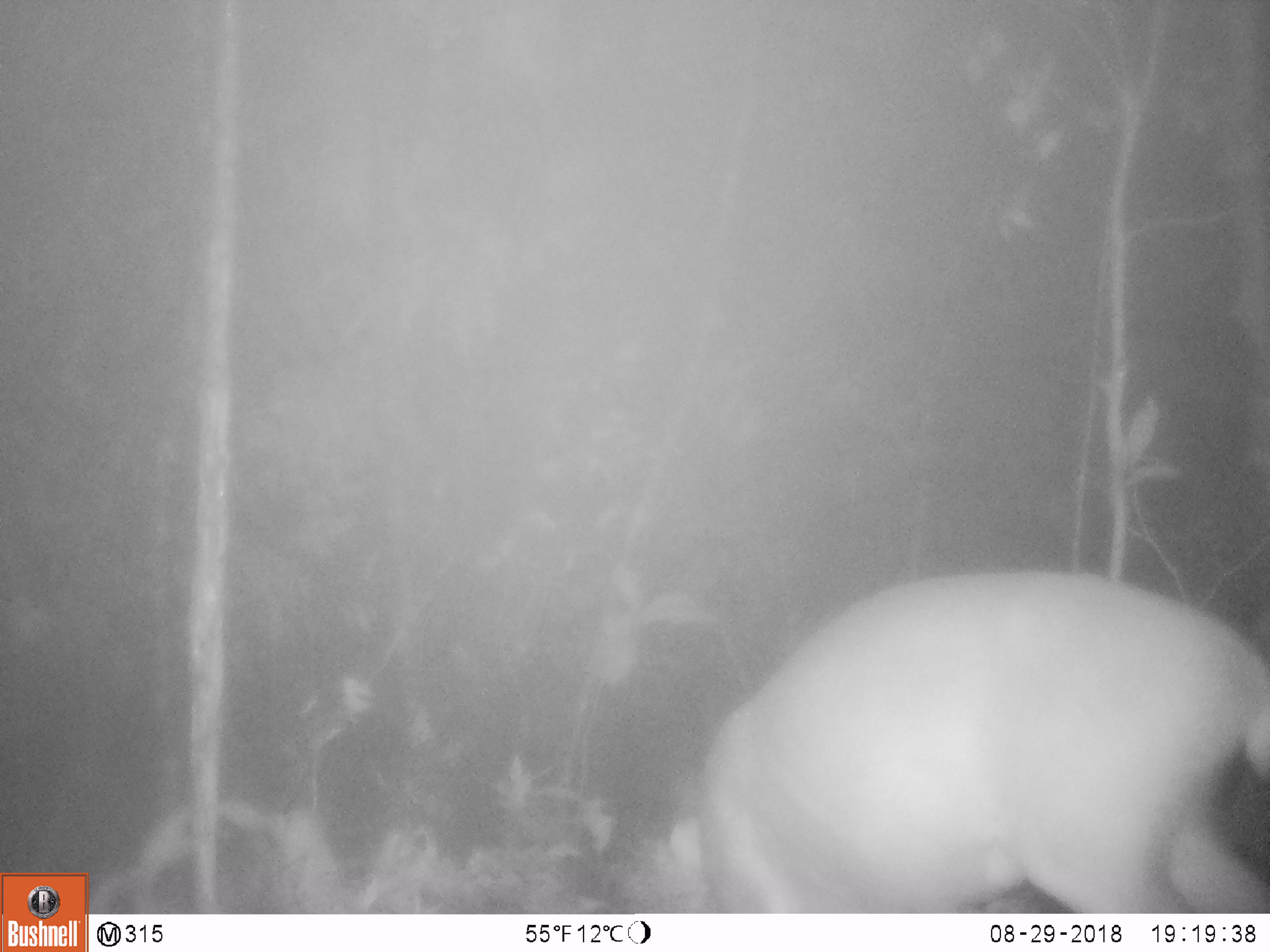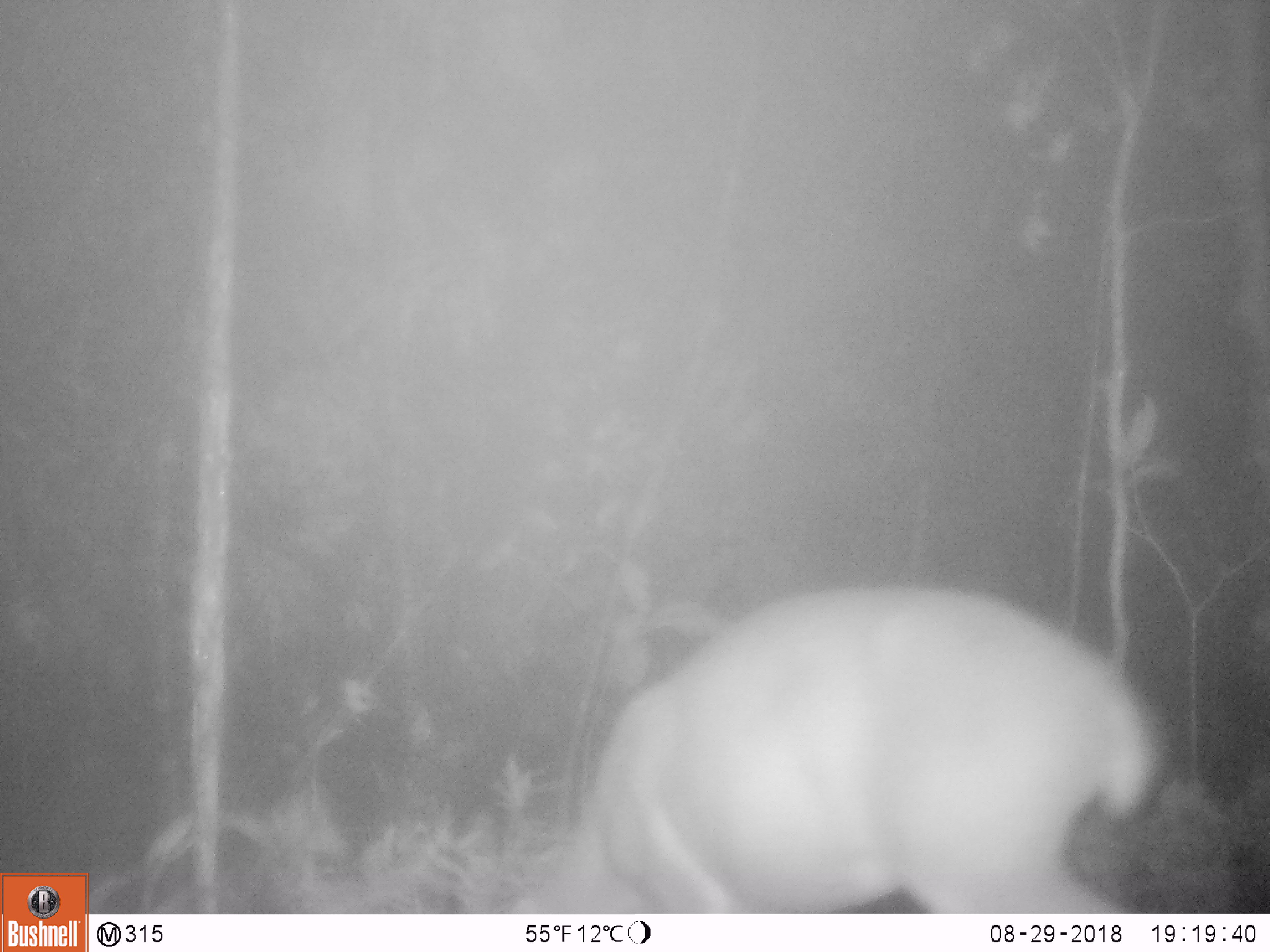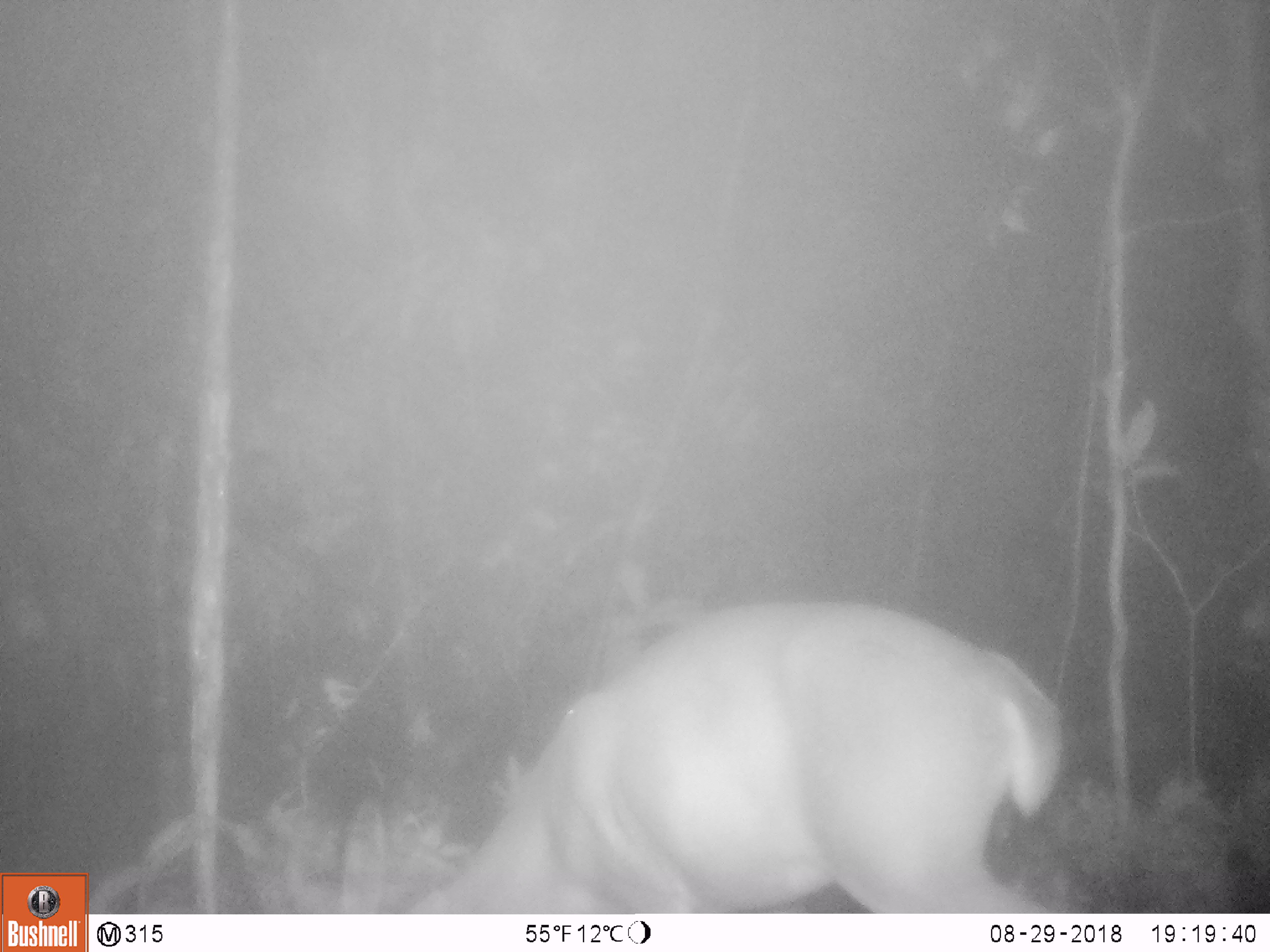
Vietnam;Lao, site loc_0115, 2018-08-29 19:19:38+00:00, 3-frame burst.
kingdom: Animalia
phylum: Chordata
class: Mammalia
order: Artiodactyla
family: Cervidae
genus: Muntiacus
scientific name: Muntiacus vuquangensis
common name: large-antlered muntjac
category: large antlered muntjac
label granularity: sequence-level